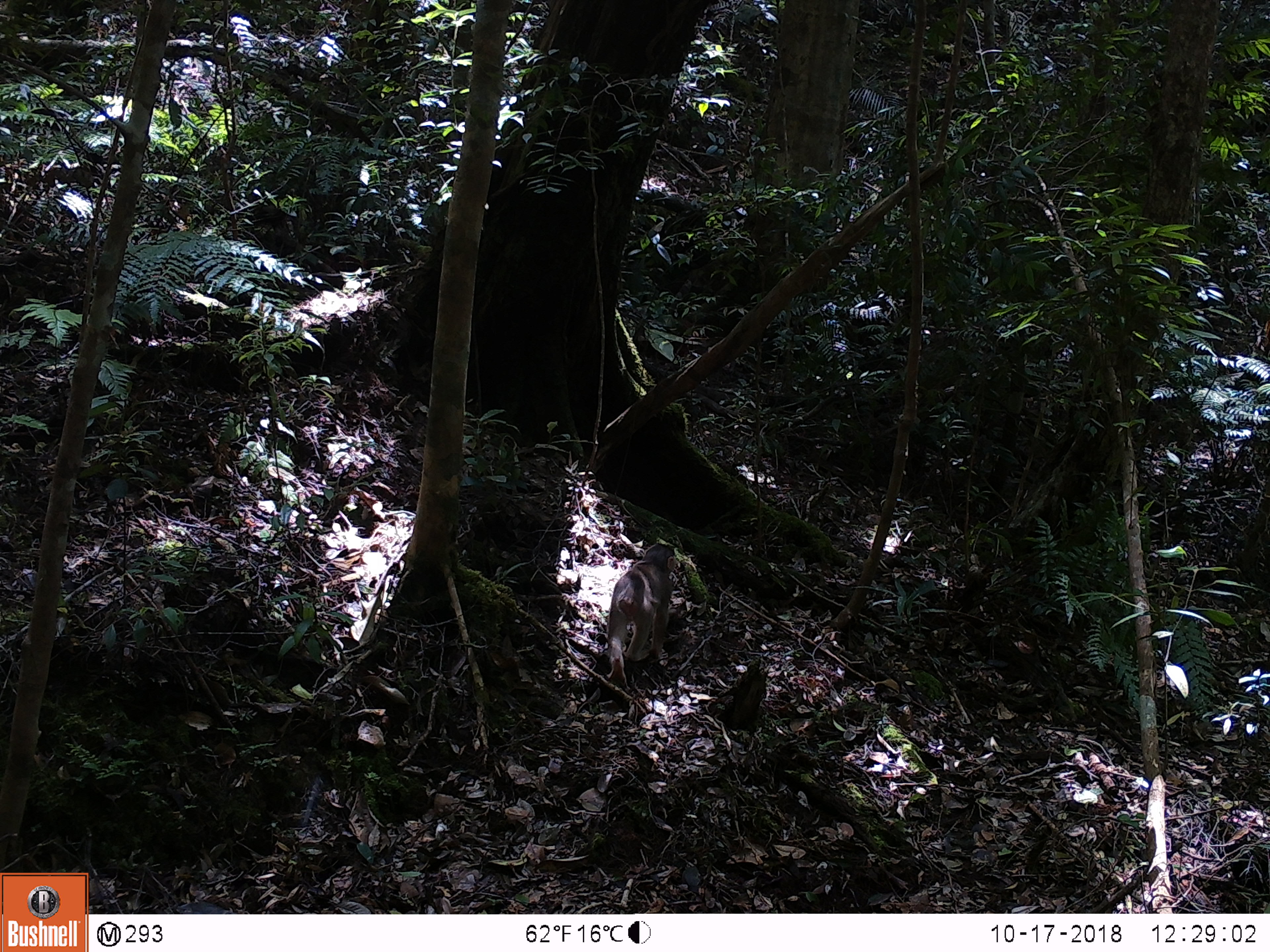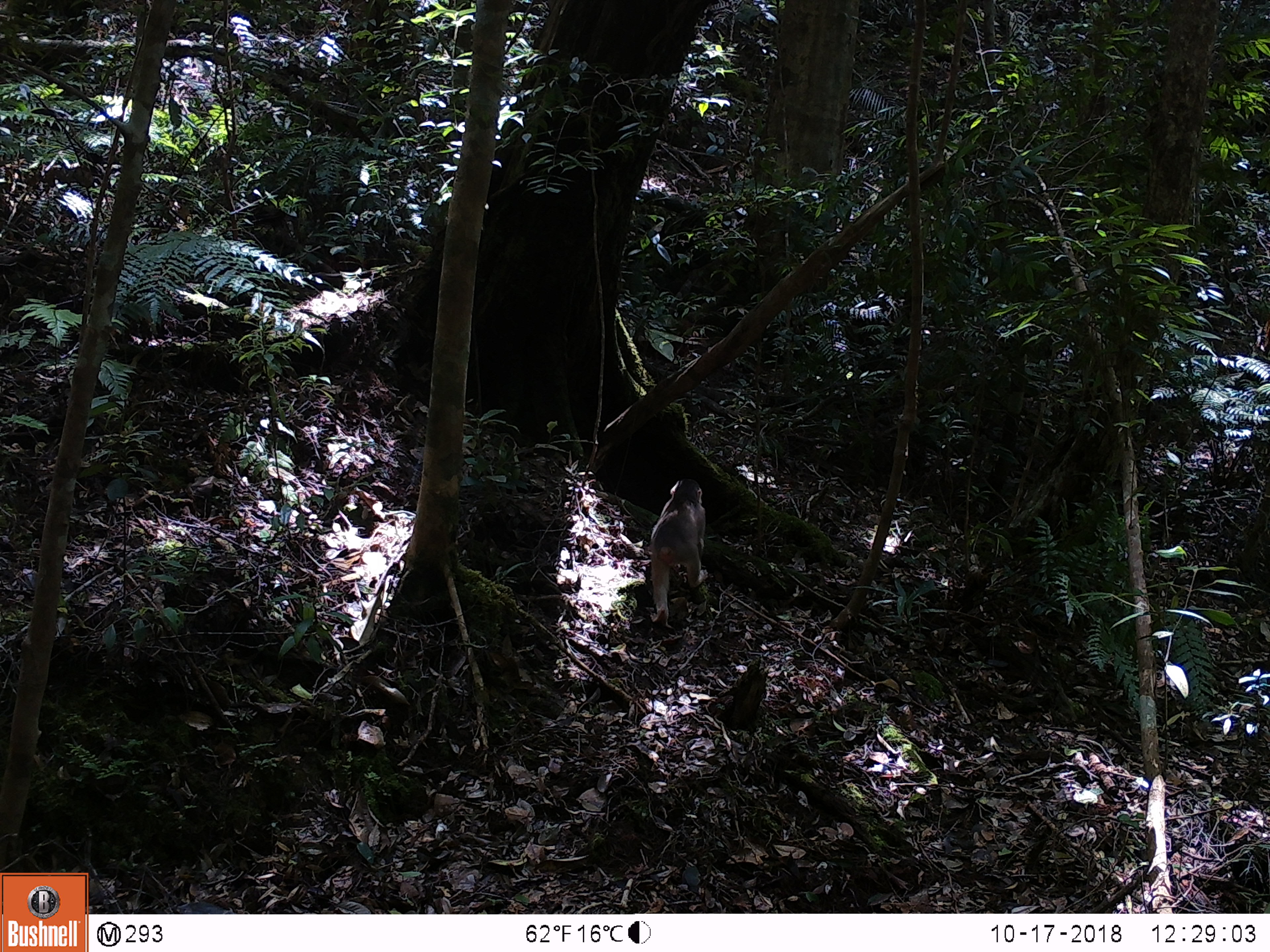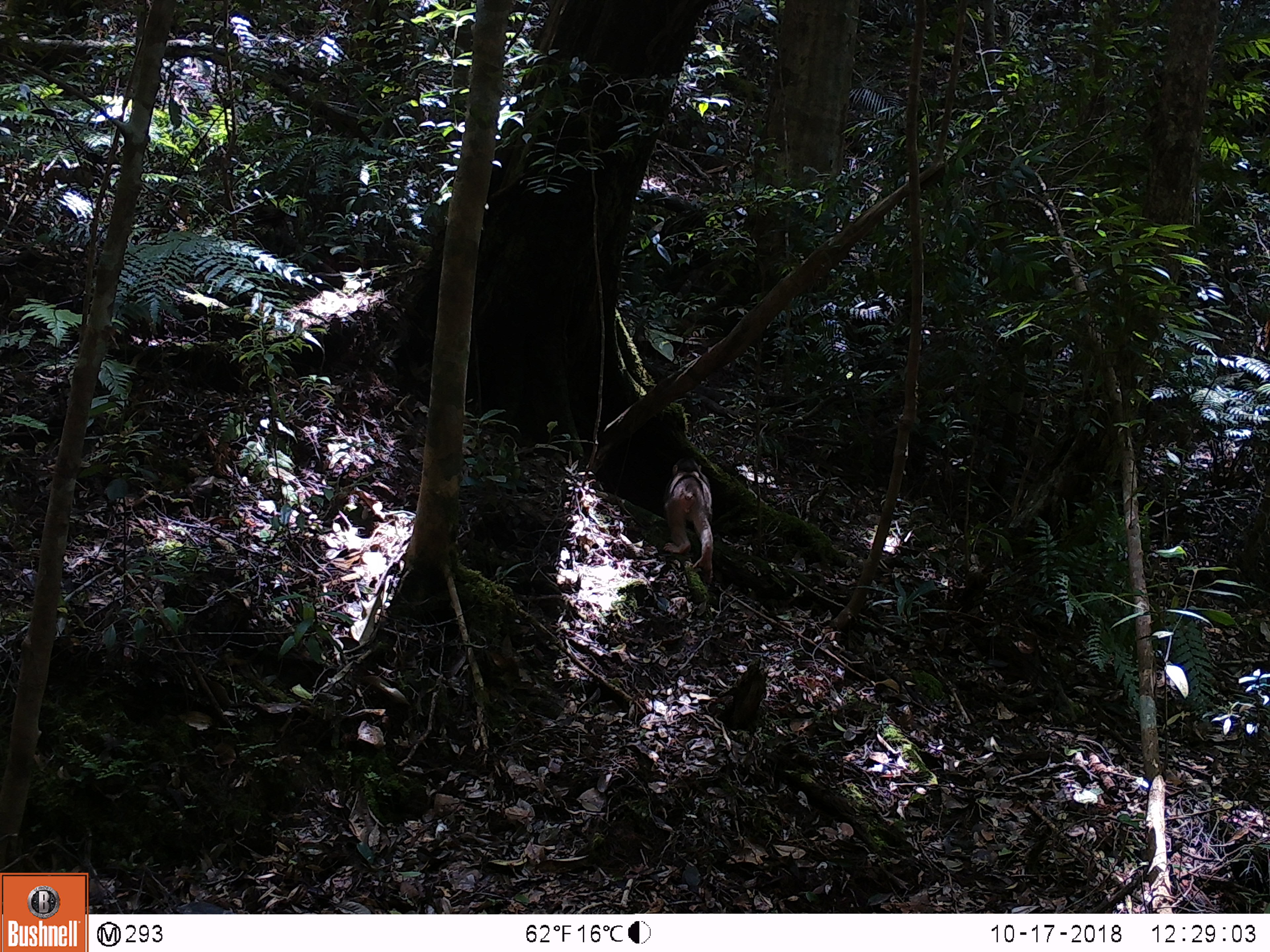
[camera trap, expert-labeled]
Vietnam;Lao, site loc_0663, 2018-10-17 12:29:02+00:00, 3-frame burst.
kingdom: Animalia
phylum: Chordata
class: Mammalia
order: Primates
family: Cercopithecidae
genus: Macaca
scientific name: Macaca arctoides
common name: stump-tailed macaque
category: stump tailed macaque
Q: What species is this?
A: Stump tailed macaque (stump-tailed macaque) (Macaca arctoides).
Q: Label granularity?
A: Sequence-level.